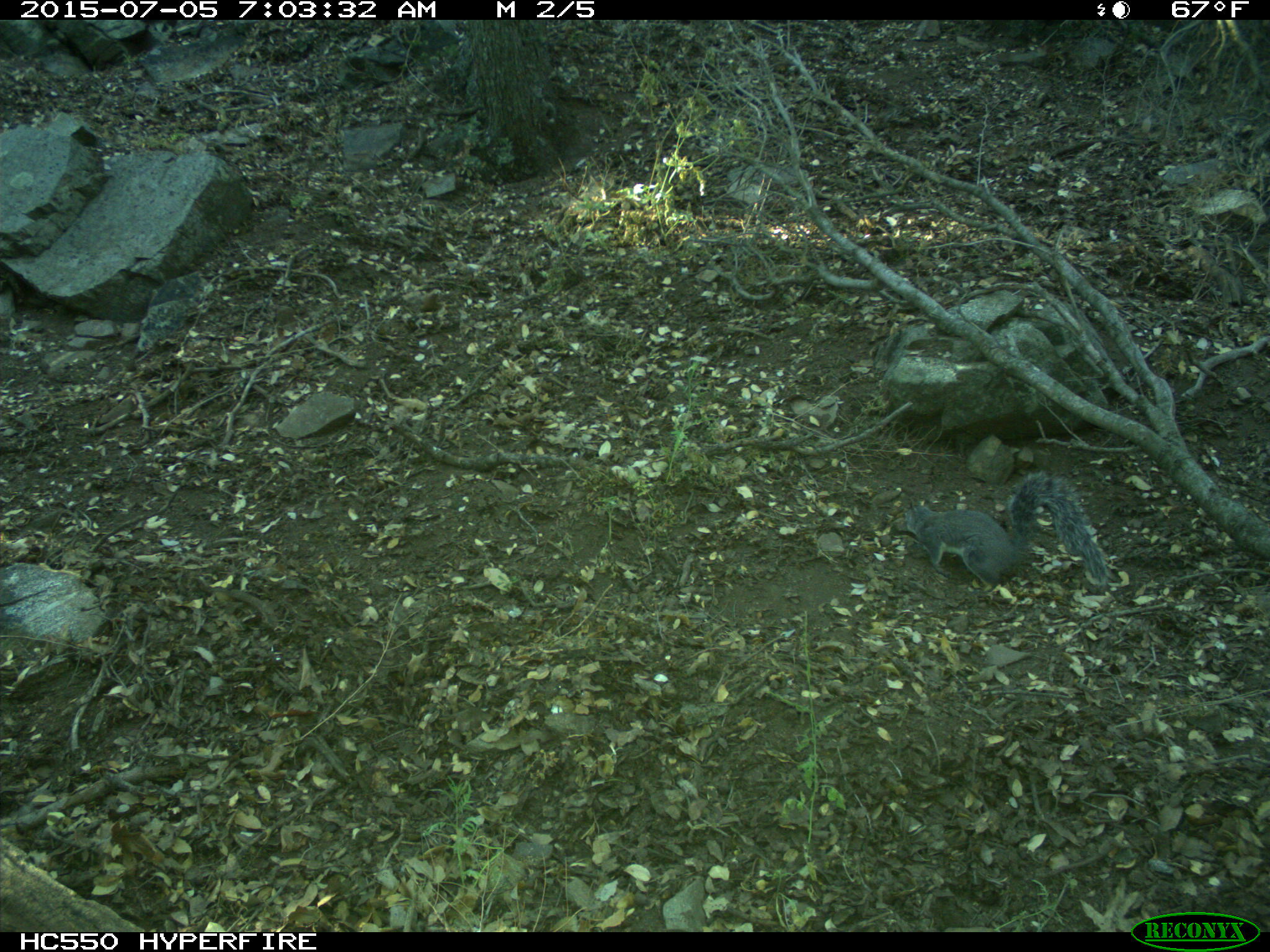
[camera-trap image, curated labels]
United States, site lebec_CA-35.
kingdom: Animalia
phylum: Chordata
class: Mammalia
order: Rodentia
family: Sciuridae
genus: Sciurus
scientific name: Sciurus carolinensis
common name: eastern gray squirrel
Sciurus carolinensis (eastern gray squirrel).